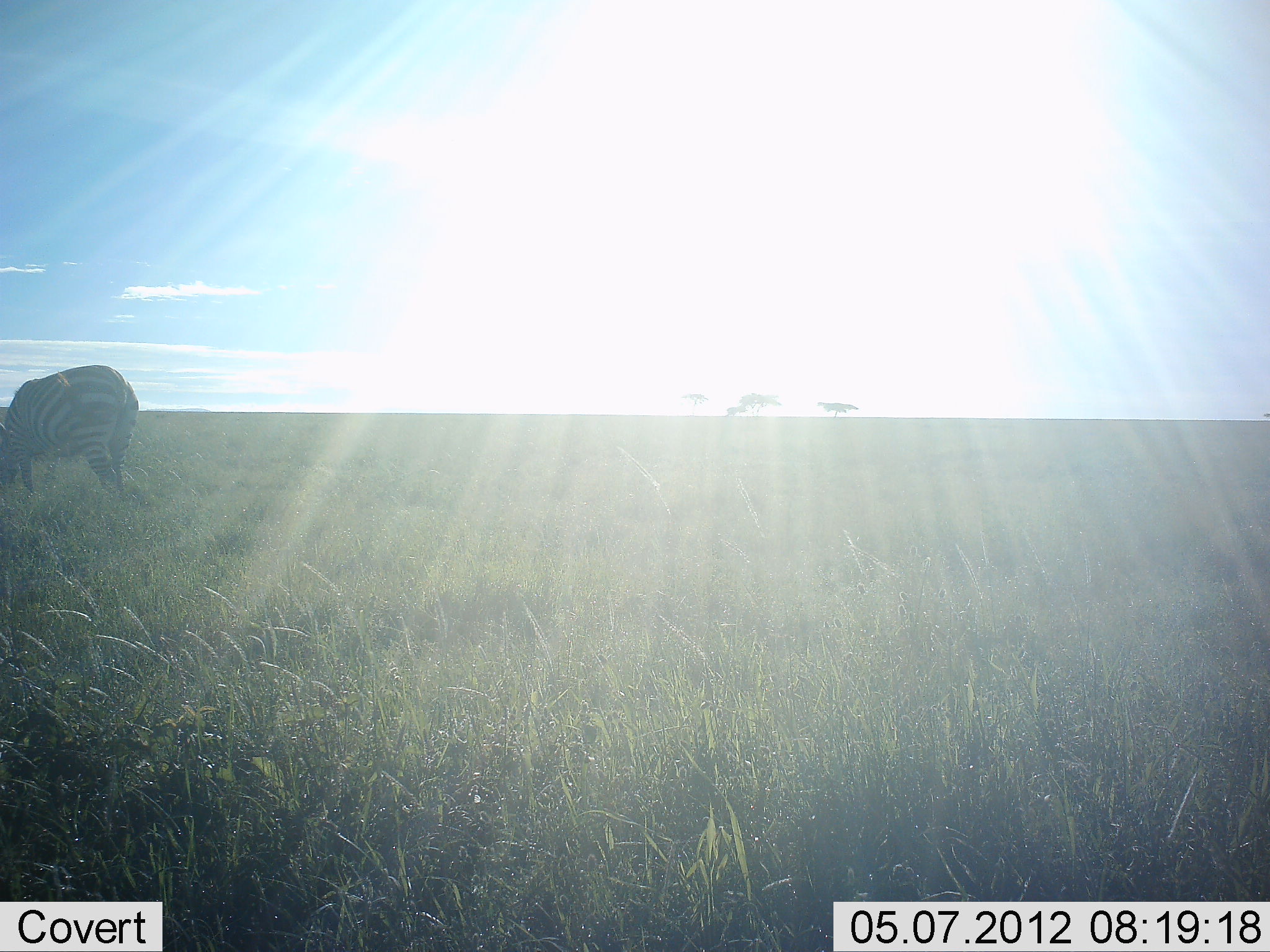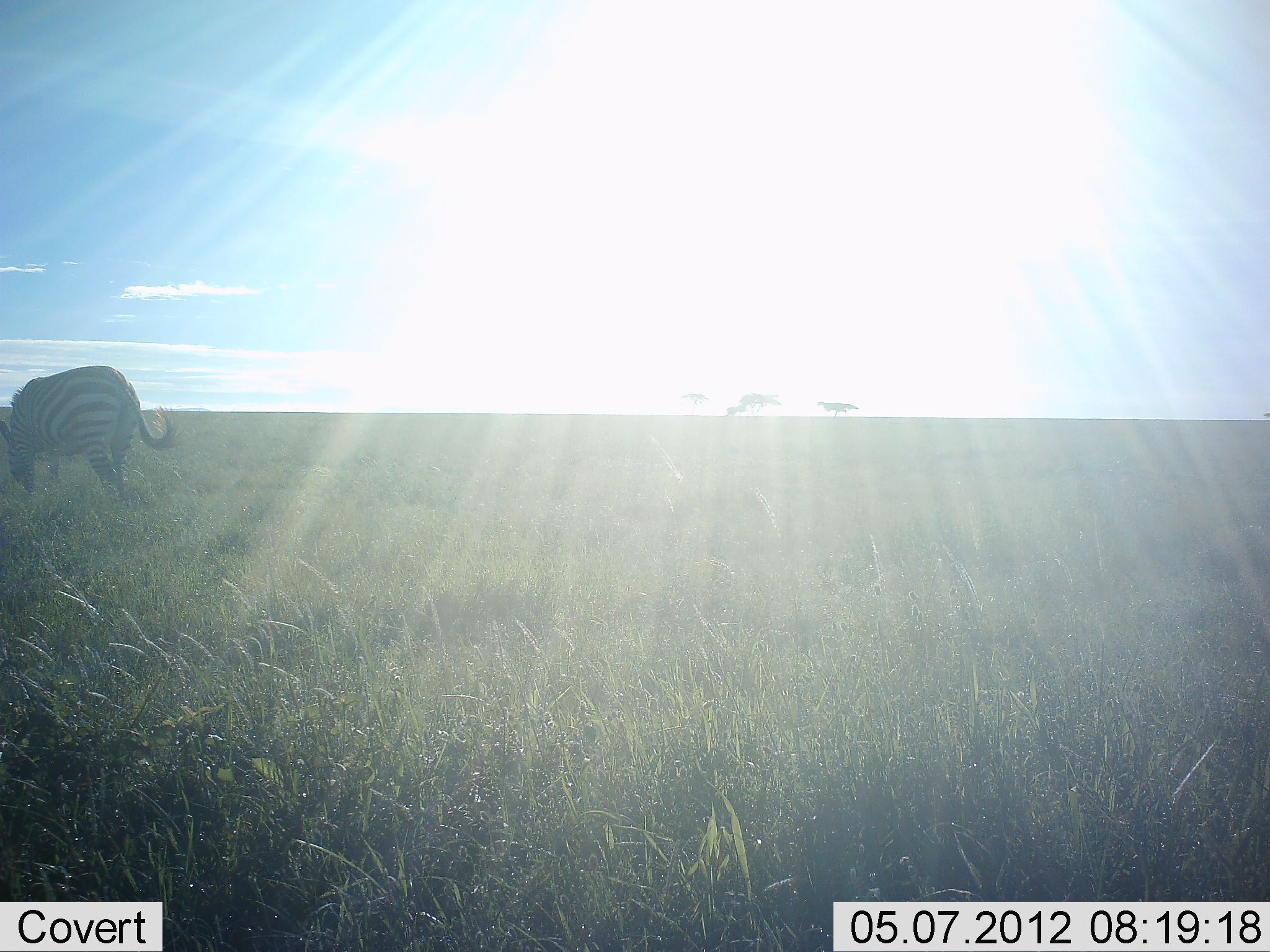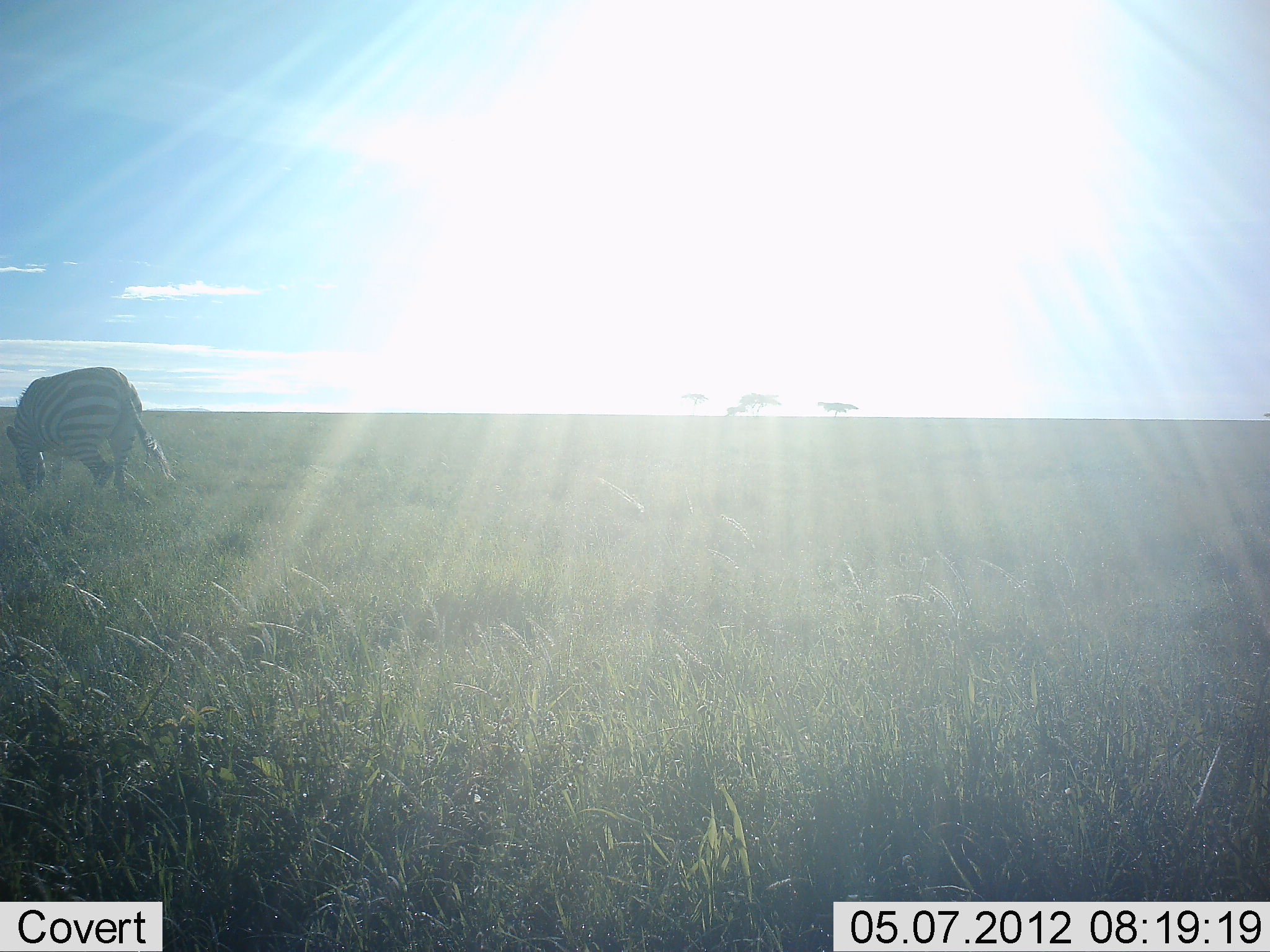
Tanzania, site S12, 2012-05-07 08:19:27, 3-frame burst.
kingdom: Animalia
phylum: Chordata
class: Mammalia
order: Perissodactyla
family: Equidae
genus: Equus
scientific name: Equus quagga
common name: plains zebra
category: zebra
Zebra (plains zebra) (Equus quagga), count 1. Behavior (volunteer vote fractions): standing 23%, resting 0%, moving 0%, interacting 0%. Young present (vote fraction): 0%. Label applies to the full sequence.